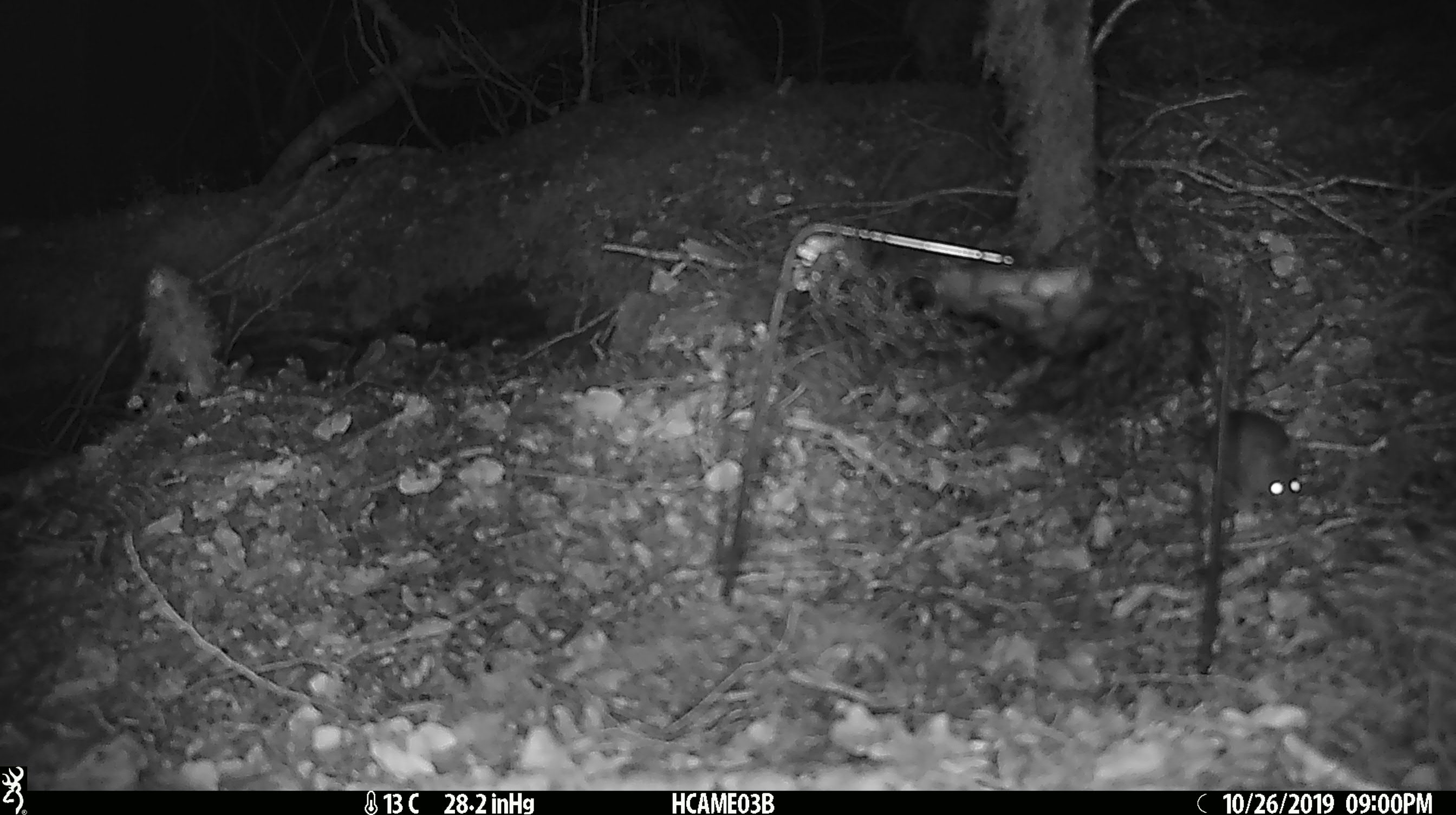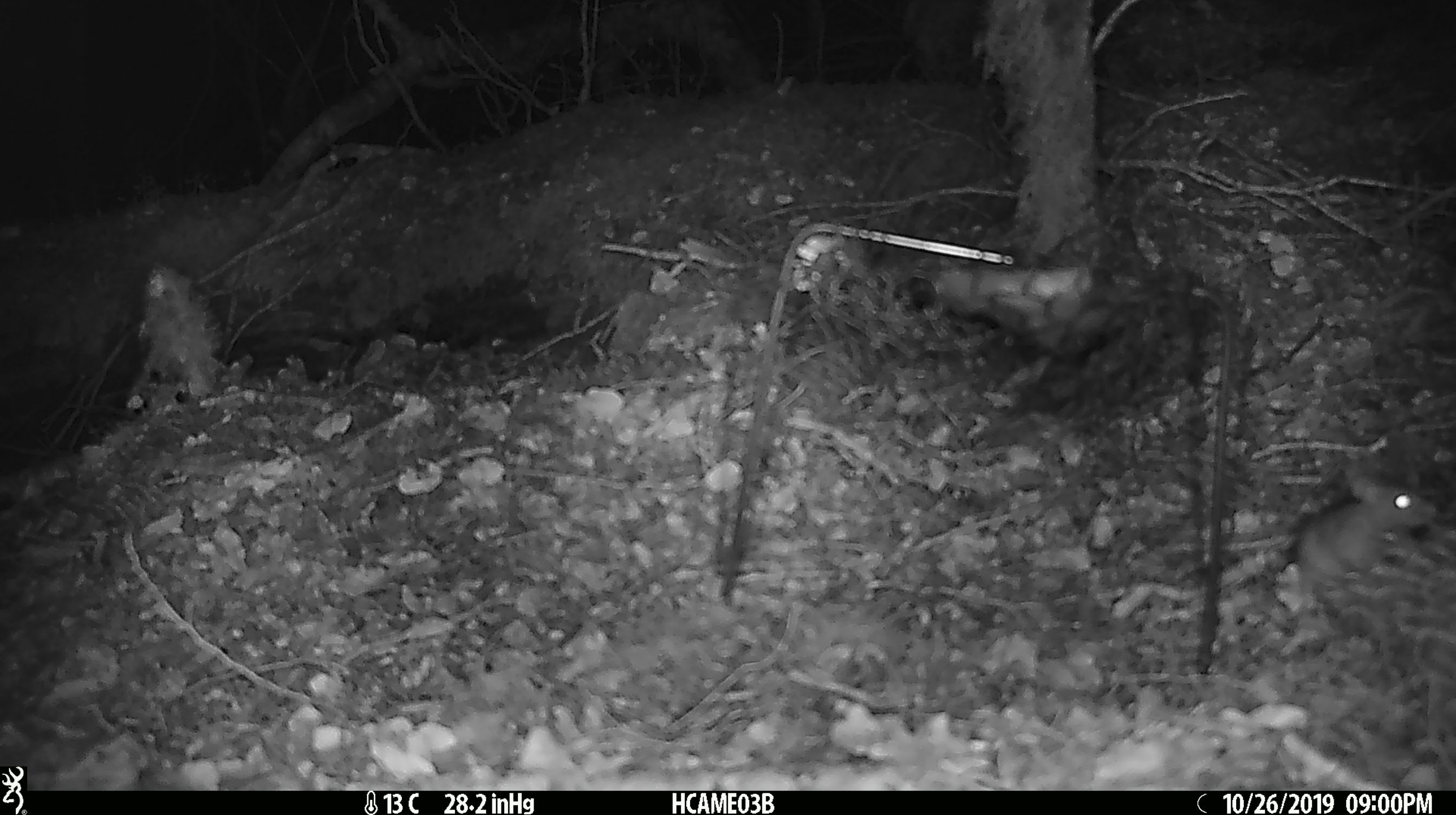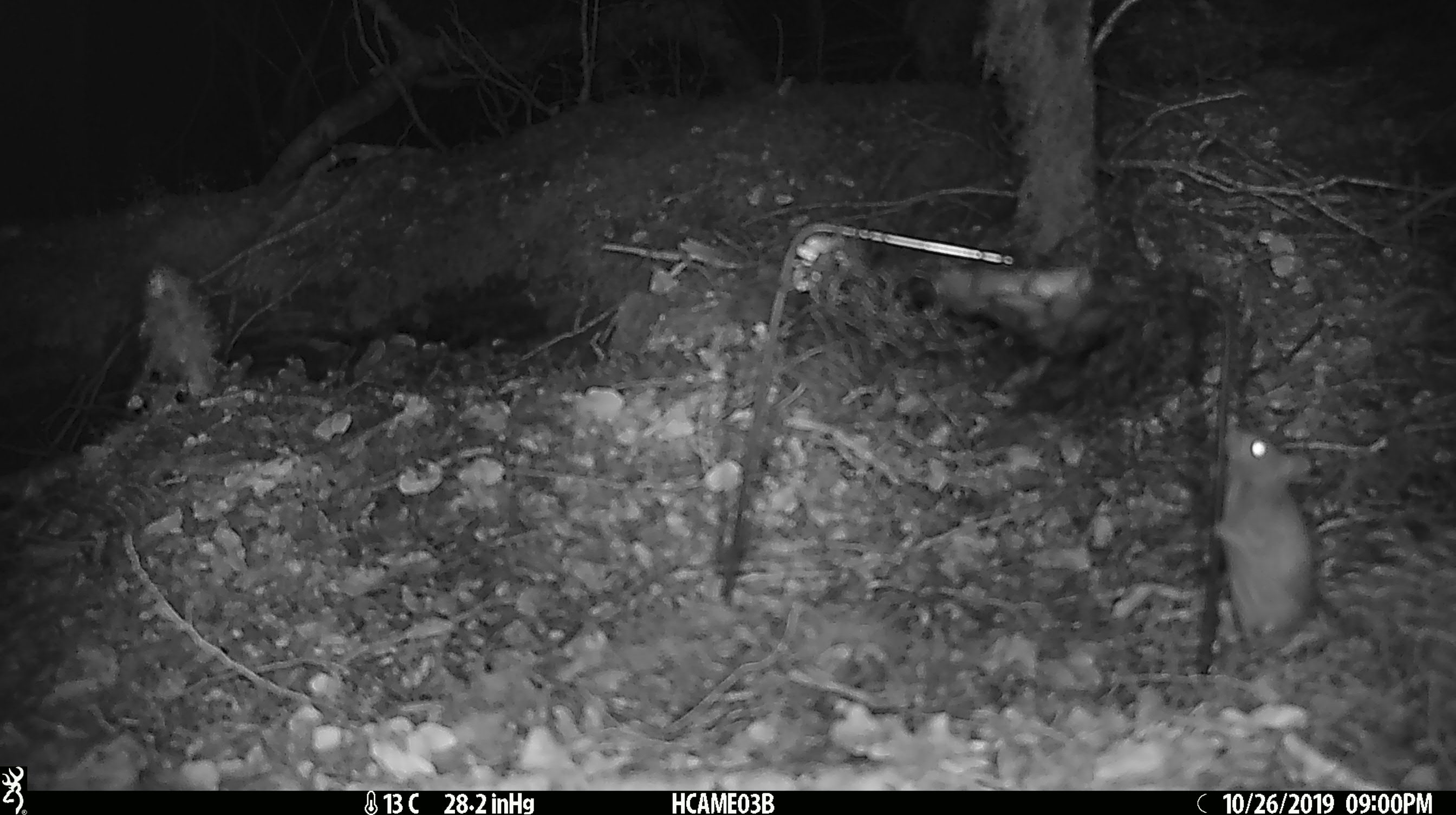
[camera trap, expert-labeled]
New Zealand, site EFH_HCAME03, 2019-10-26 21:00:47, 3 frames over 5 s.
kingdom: Animalia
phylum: Chordata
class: Mammalia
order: Rodentia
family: Muridae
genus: Mus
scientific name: Mus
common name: mouse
Mouse (Mus).